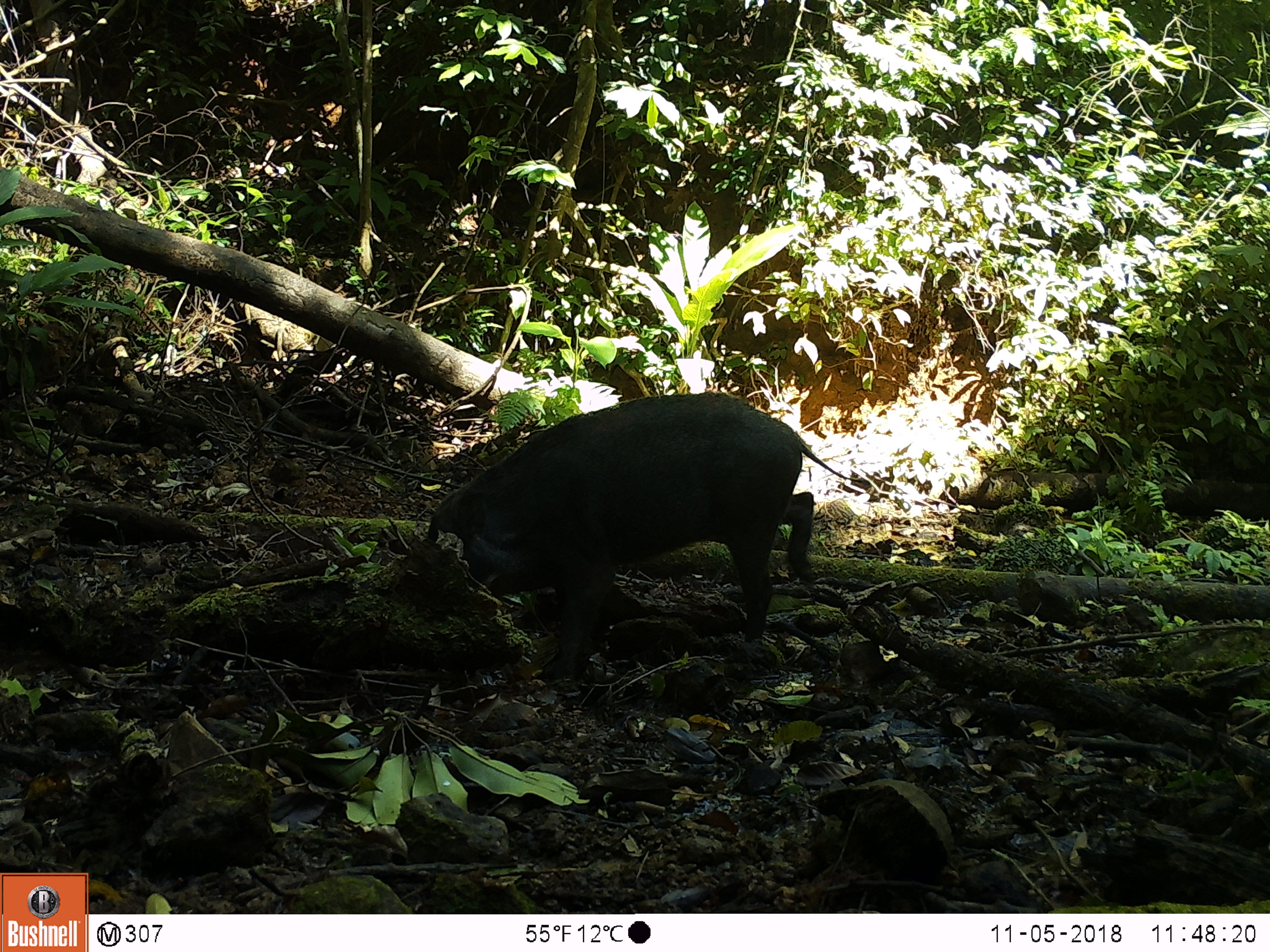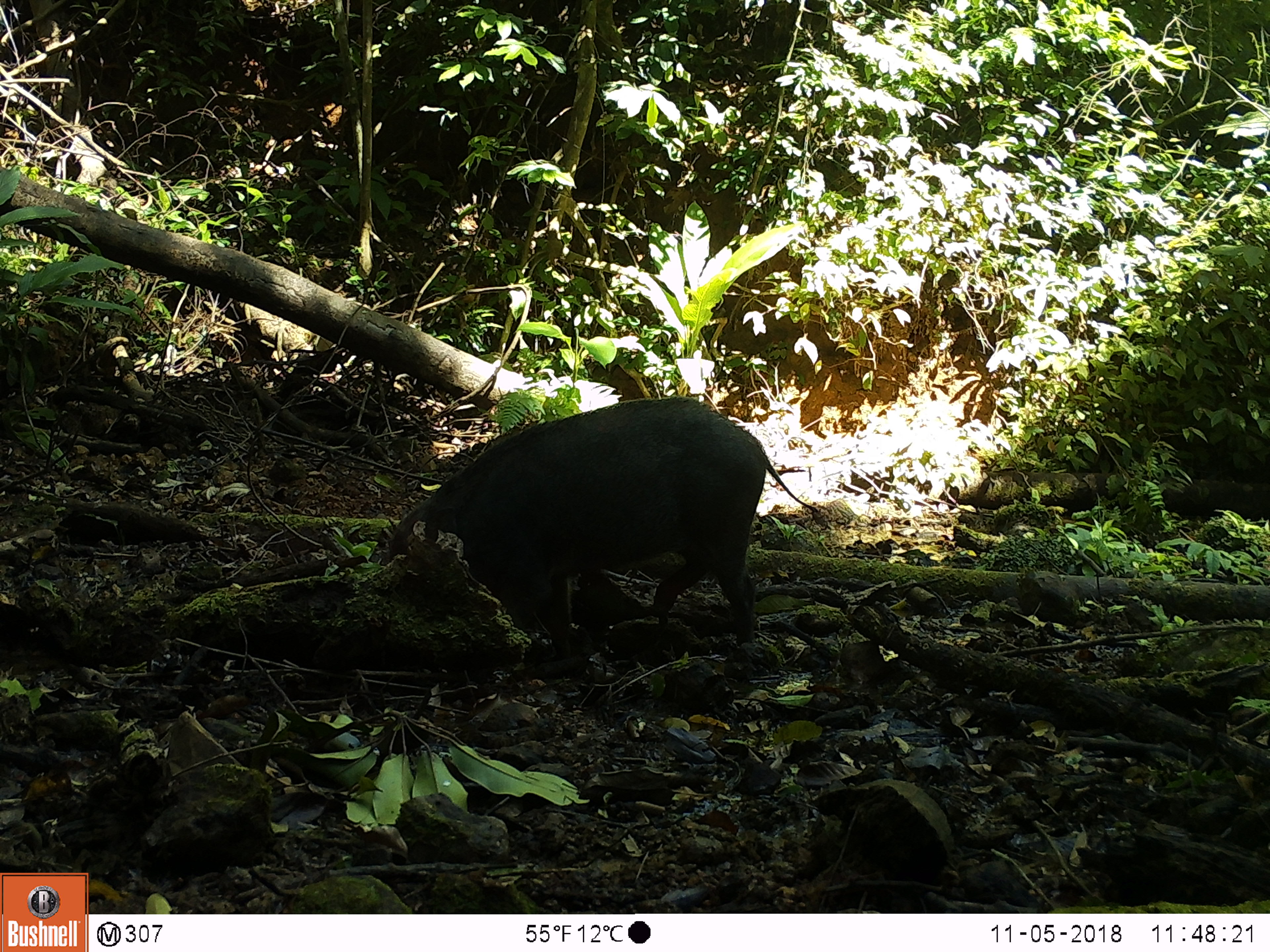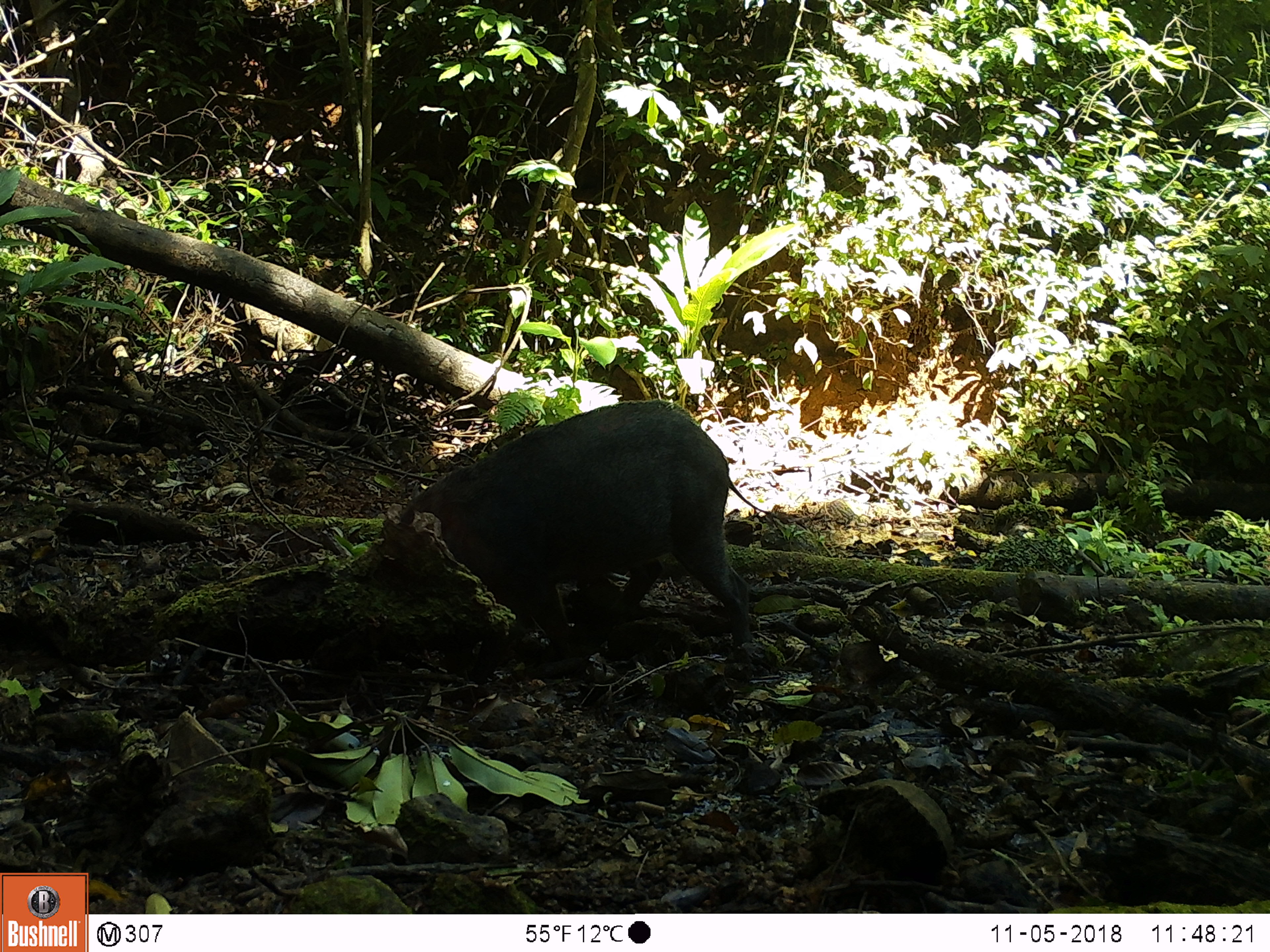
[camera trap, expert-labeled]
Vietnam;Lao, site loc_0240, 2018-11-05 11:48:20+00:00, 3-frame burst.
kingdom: Animalia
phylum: Chordata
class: Mammalia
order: Artiodactyla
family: Suidae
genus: Sus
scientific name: Sus scrofa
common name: eurasian wild pig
Eurasian wild pig (Sus scrofa). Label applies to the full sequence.